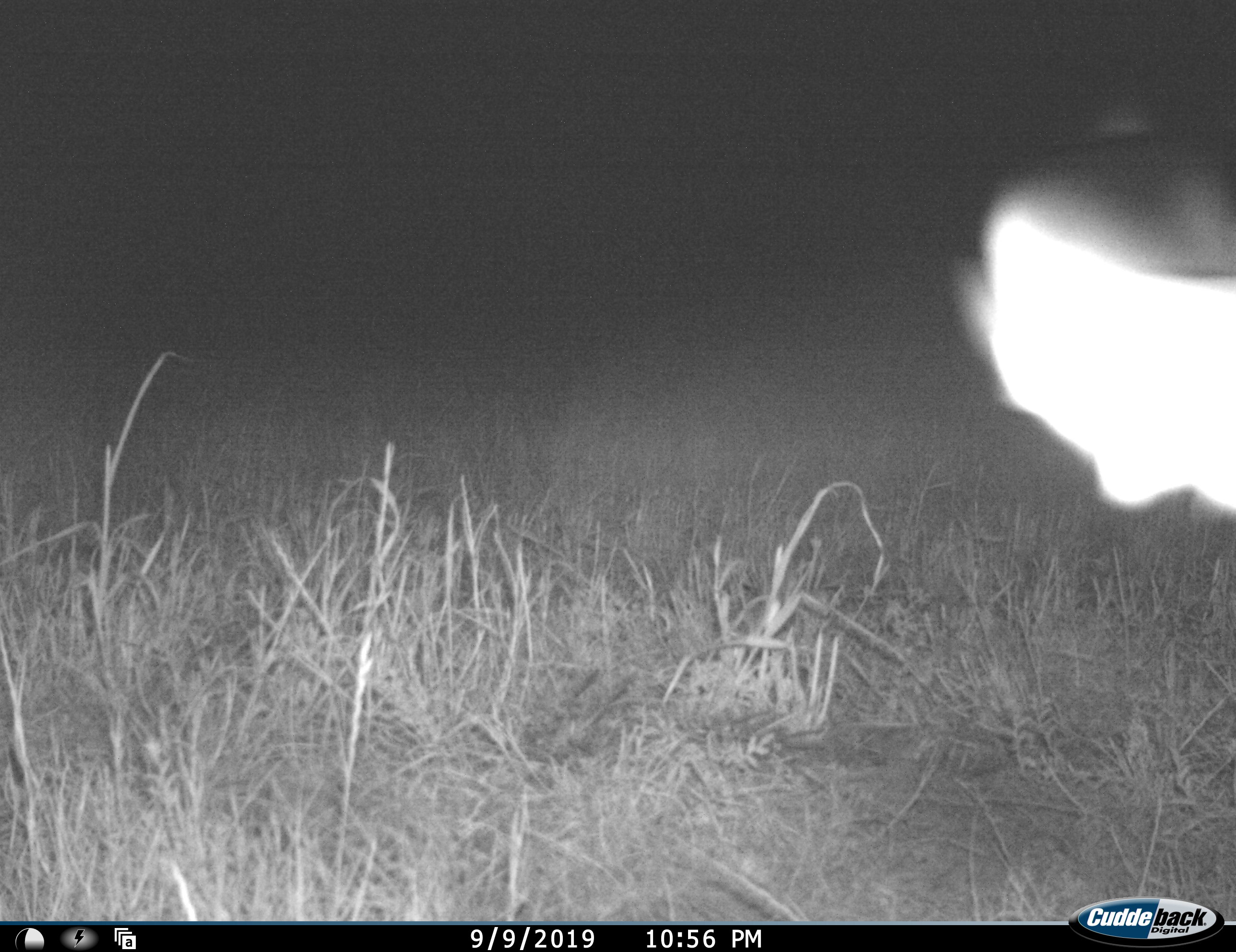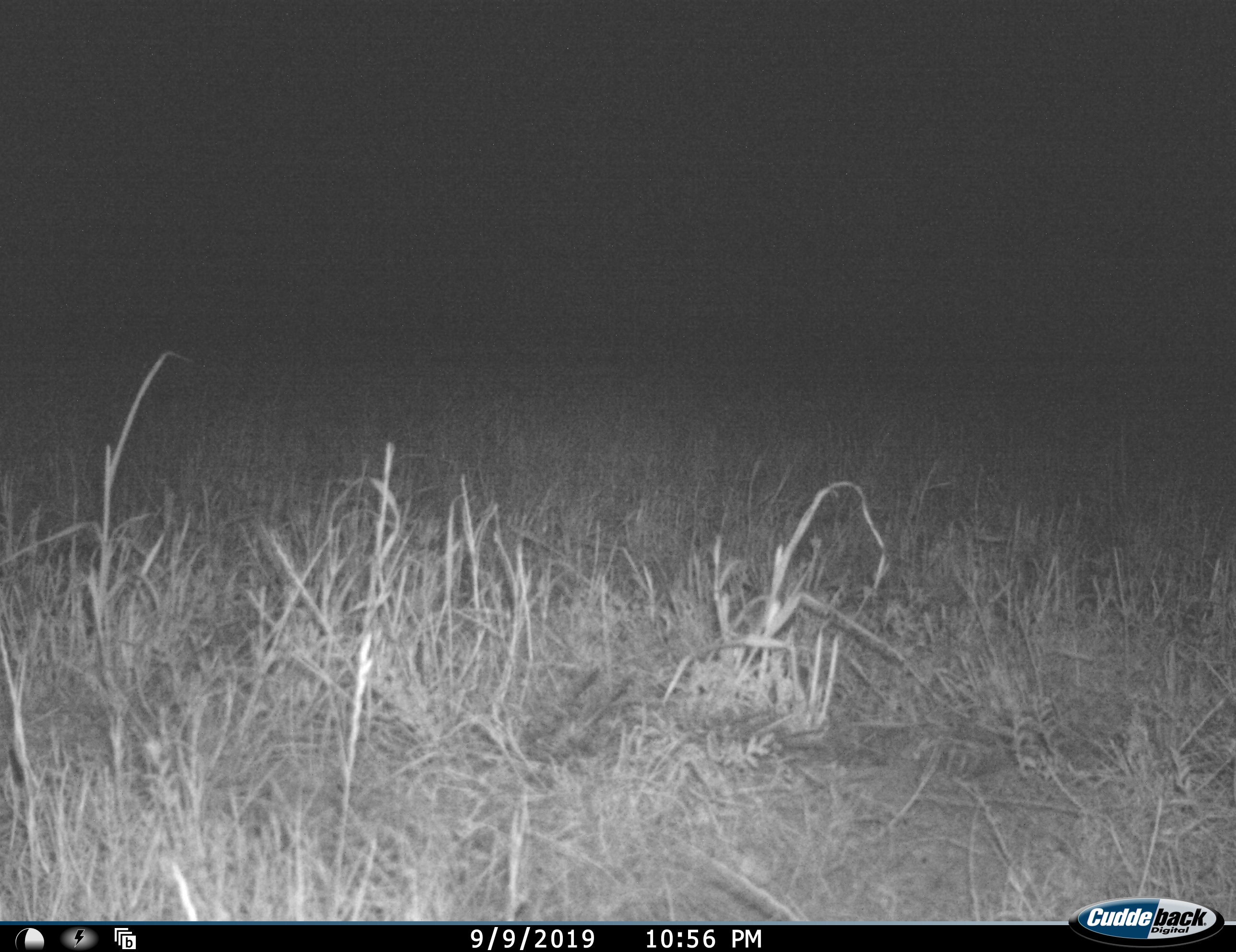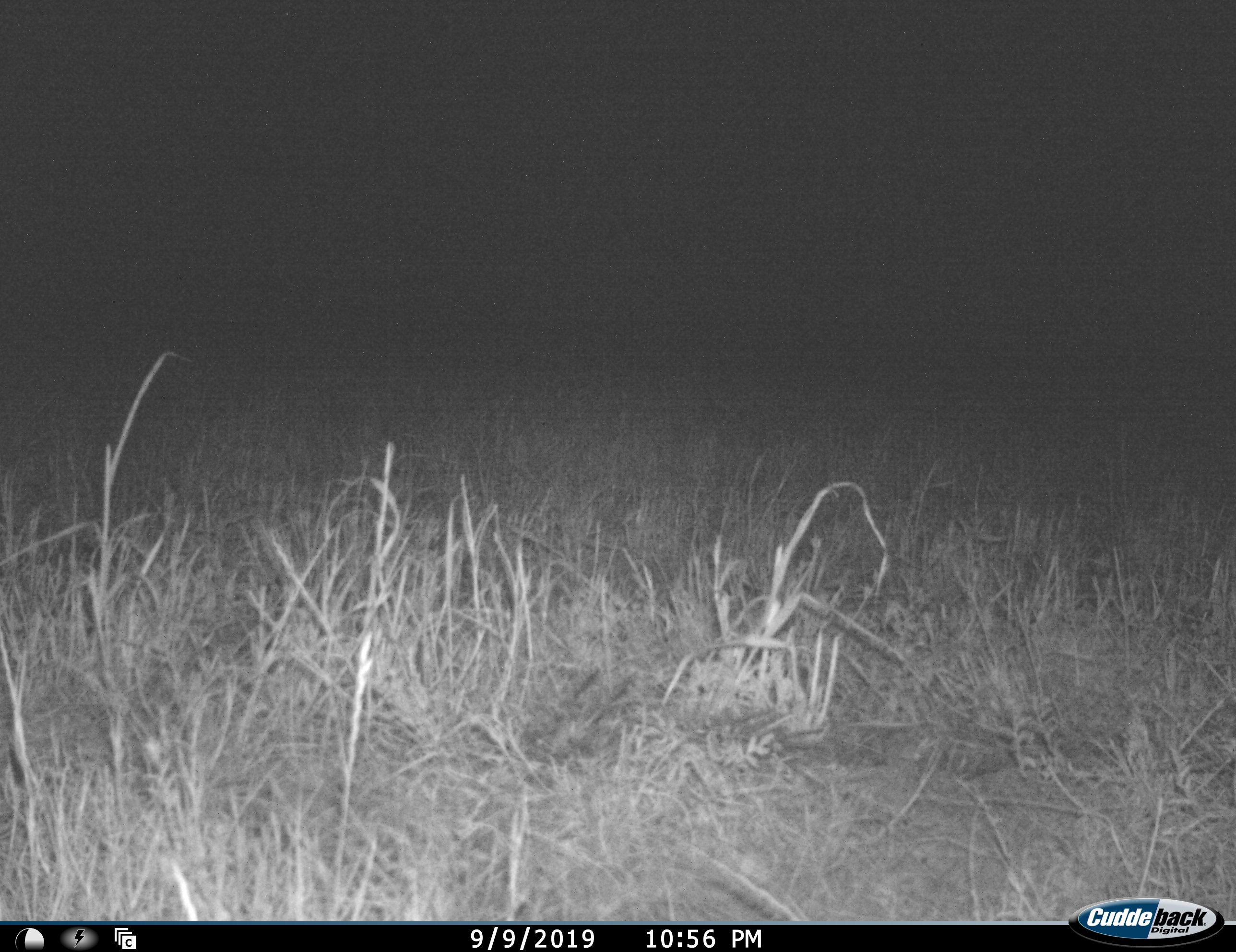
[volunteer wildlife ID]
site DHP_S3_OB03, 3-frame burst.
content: unidentified animal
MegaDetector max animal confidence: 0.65